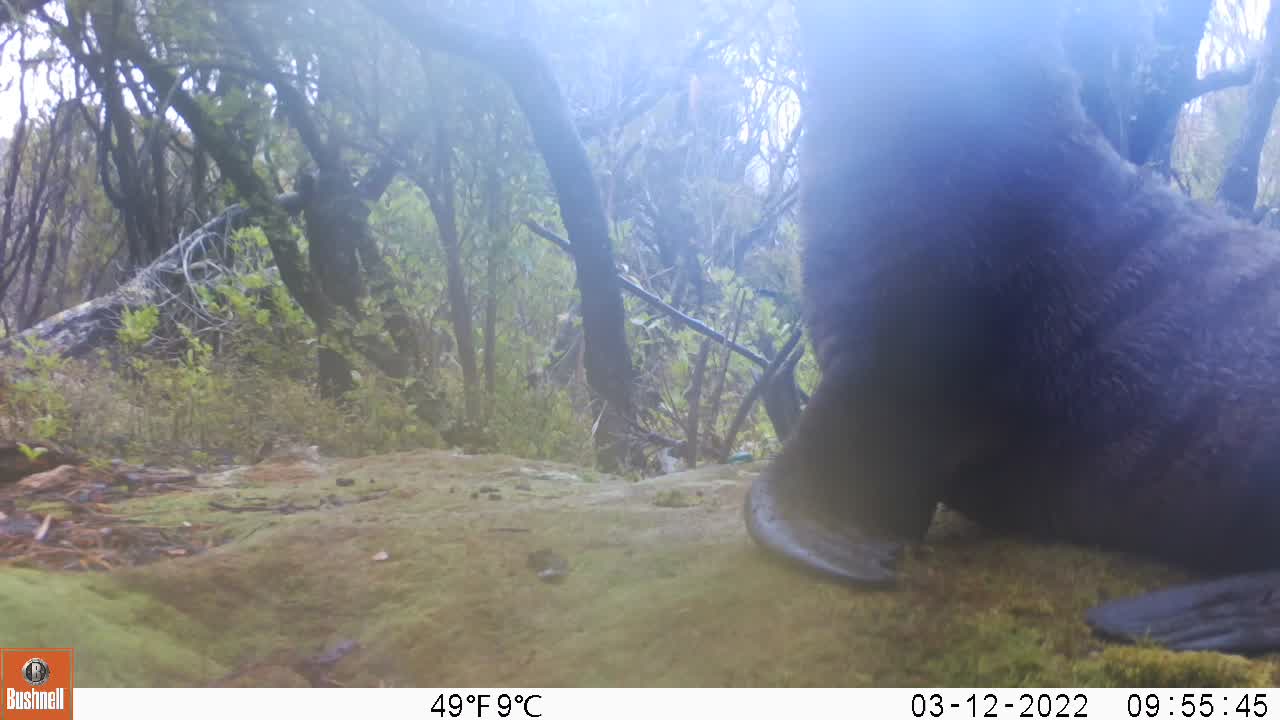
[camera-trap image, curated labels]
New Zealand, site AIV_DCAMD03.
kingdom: Animalia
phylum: Chordata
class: Mammalia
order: Carnivora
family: Otariidae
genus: Phocarctos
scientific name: Phocarctos hookeri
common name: new zealand sea lion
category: sealion